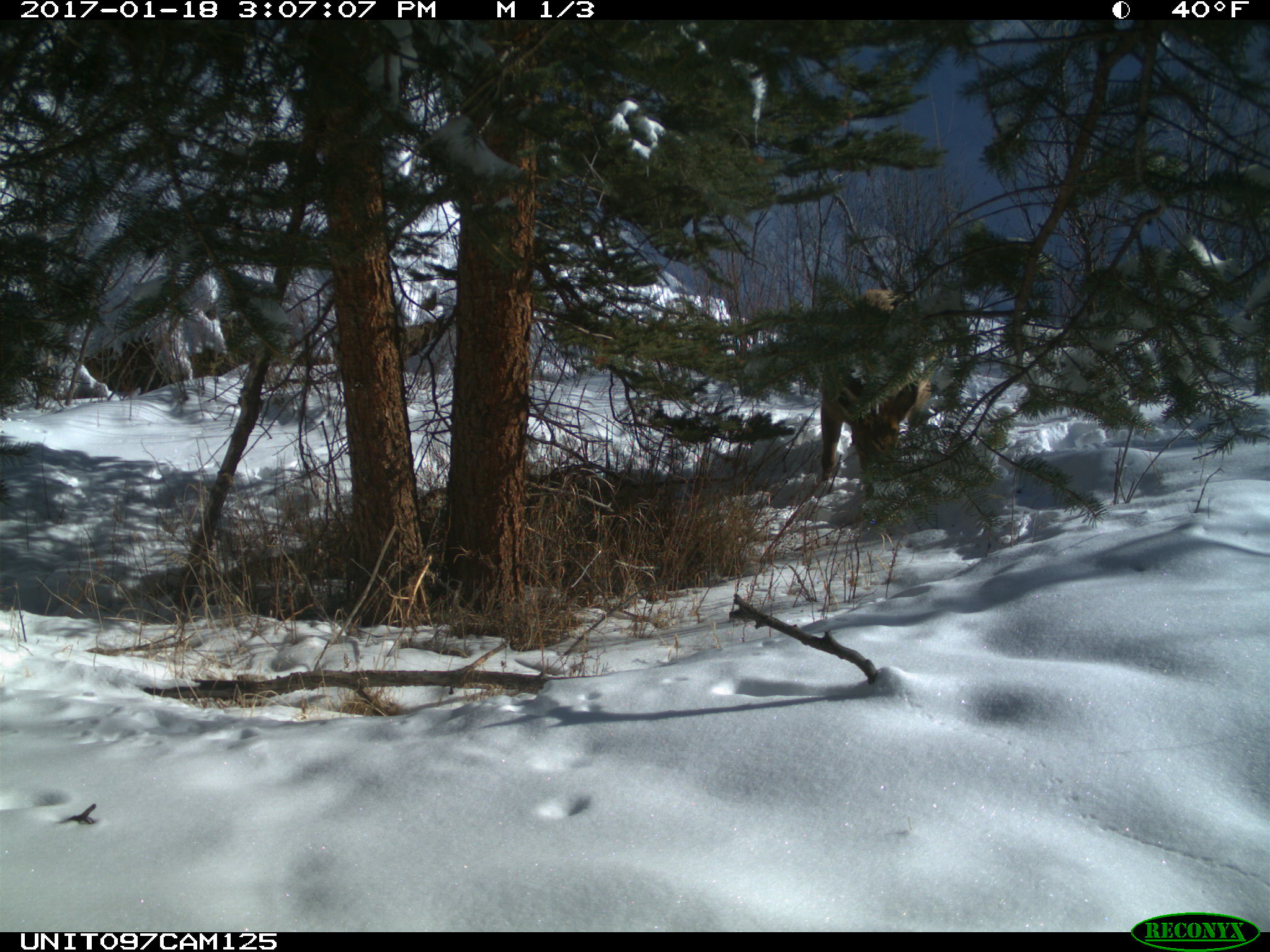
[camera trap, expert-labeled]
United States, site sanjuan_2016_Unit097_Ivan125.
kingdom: Animalia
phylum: Chordata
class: Mammalia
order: Artiodactyla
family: Cervidae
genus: Cervus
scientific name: Cervus elaphus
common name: red deer